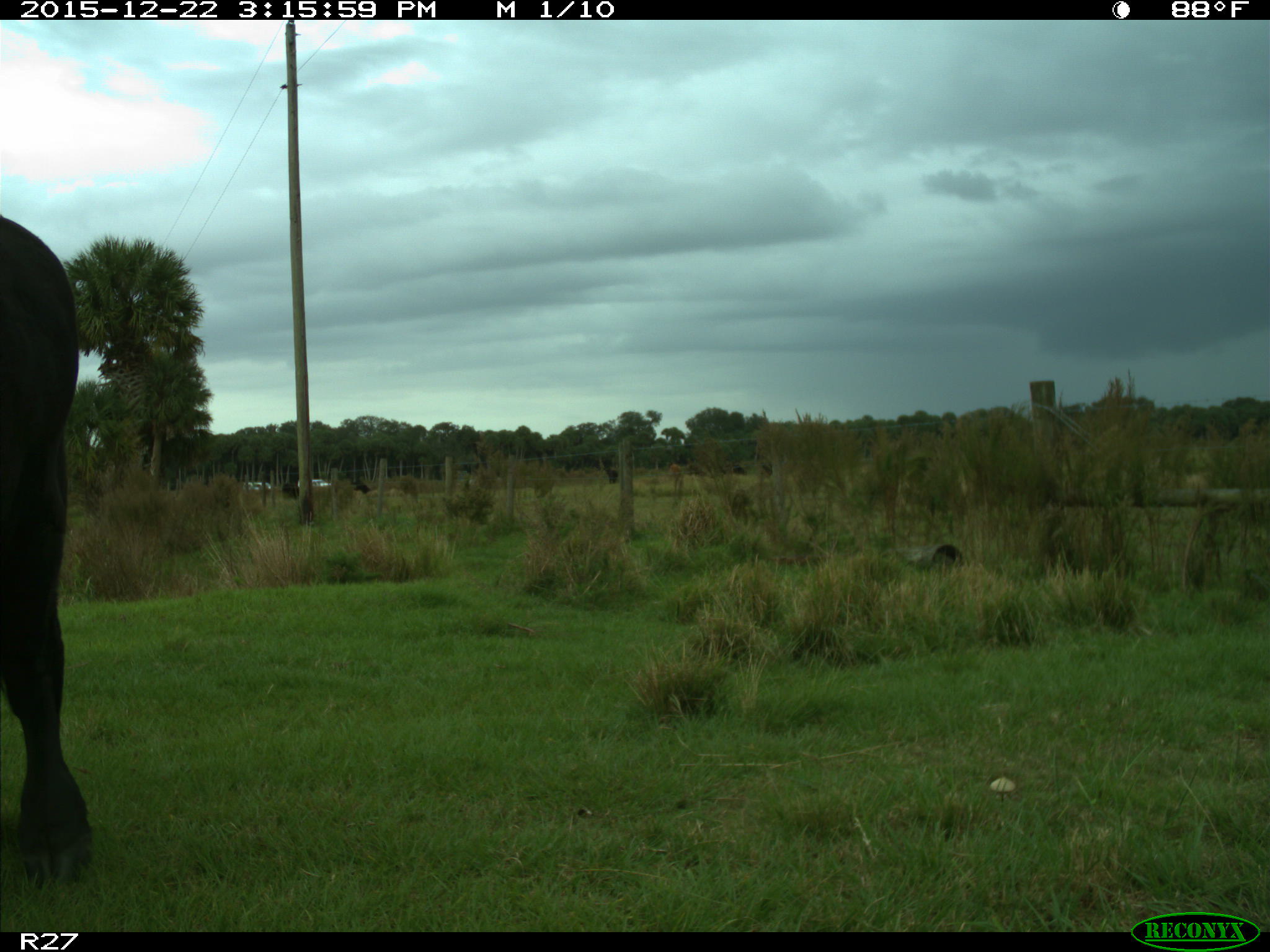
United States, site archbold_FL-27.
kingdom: Animalia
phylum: Chordata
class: Mammalia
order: Artiodactyla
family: Bovidae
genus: Bos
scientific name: Bos taurus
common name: domestic cow